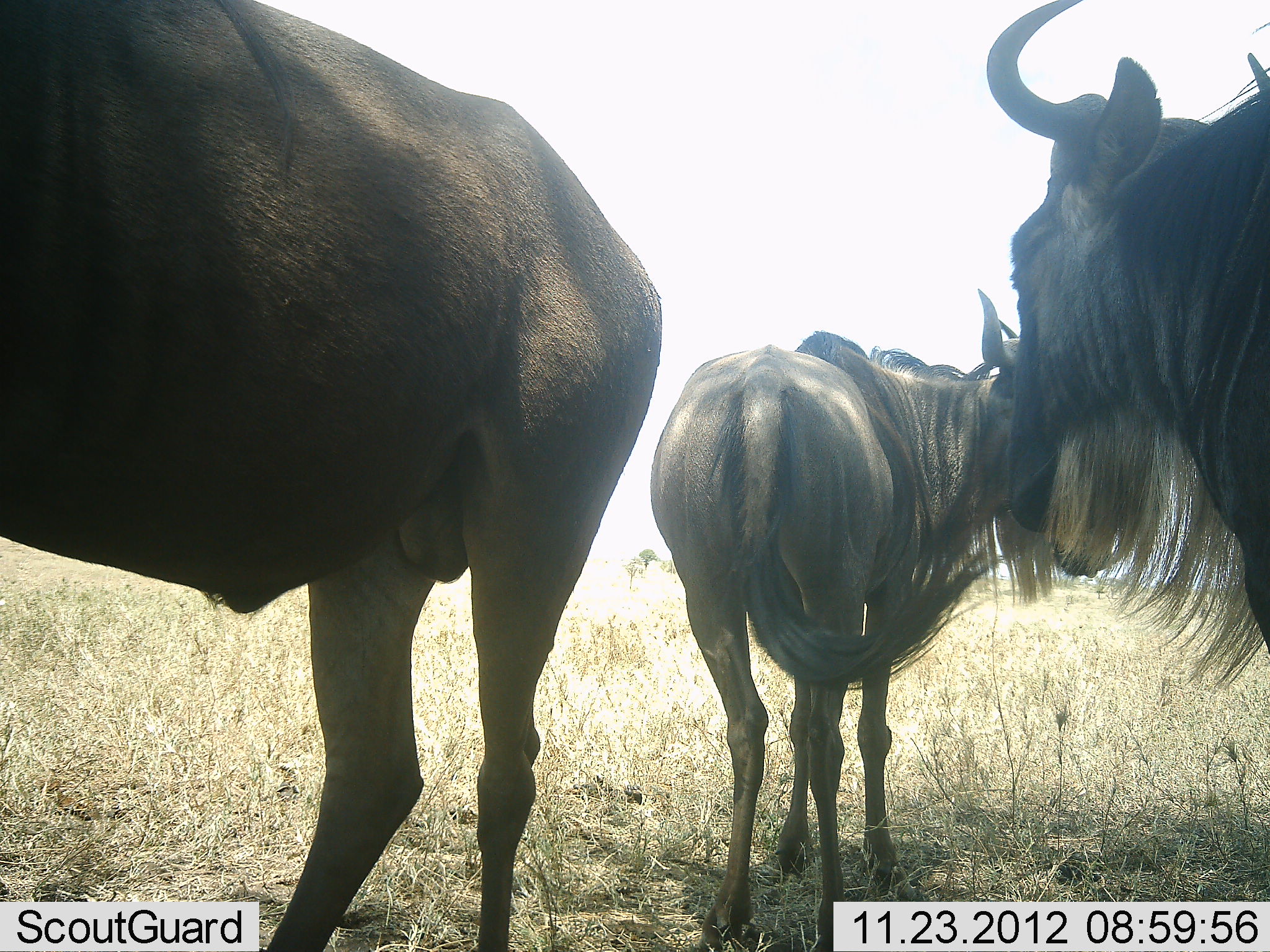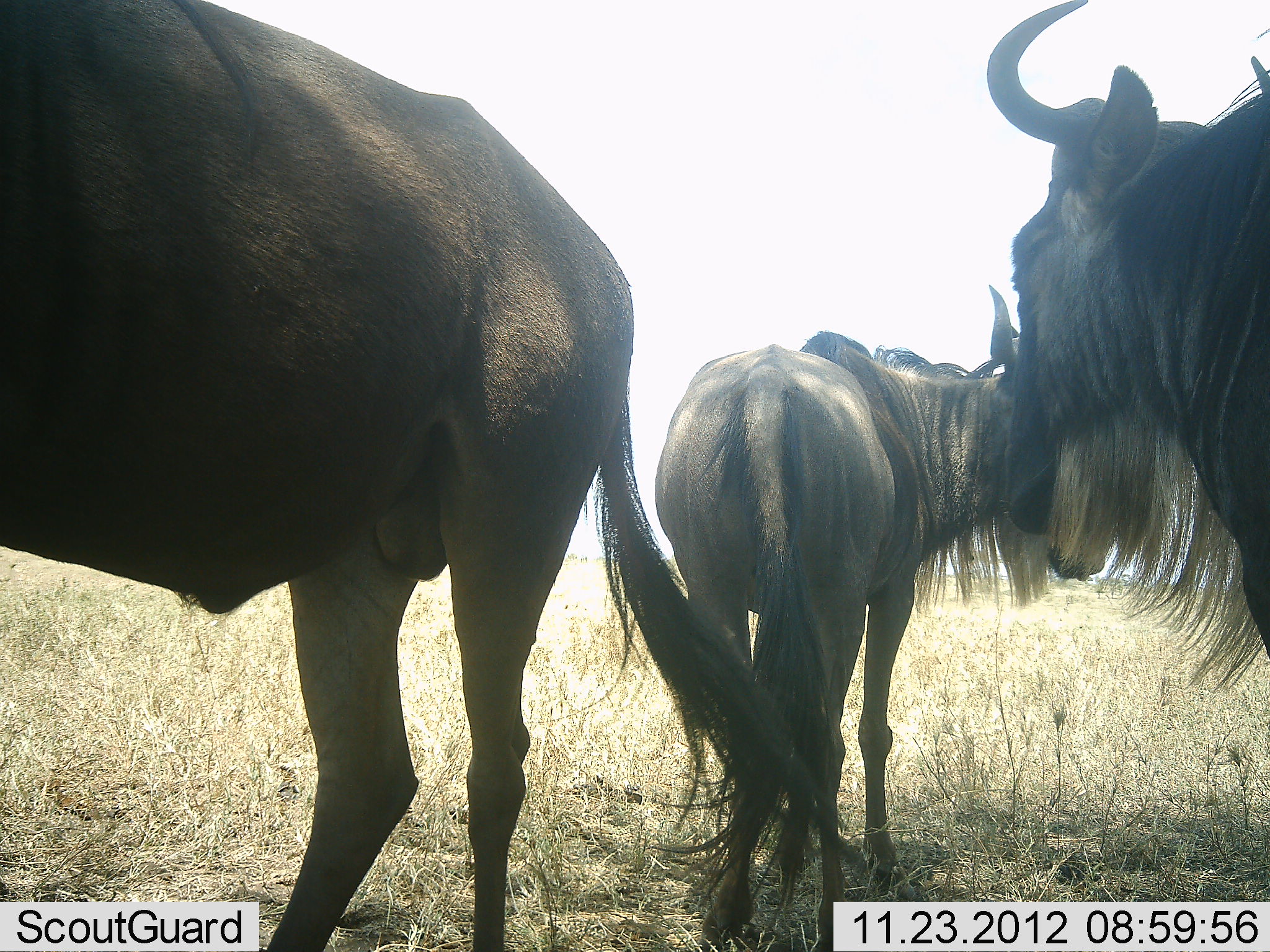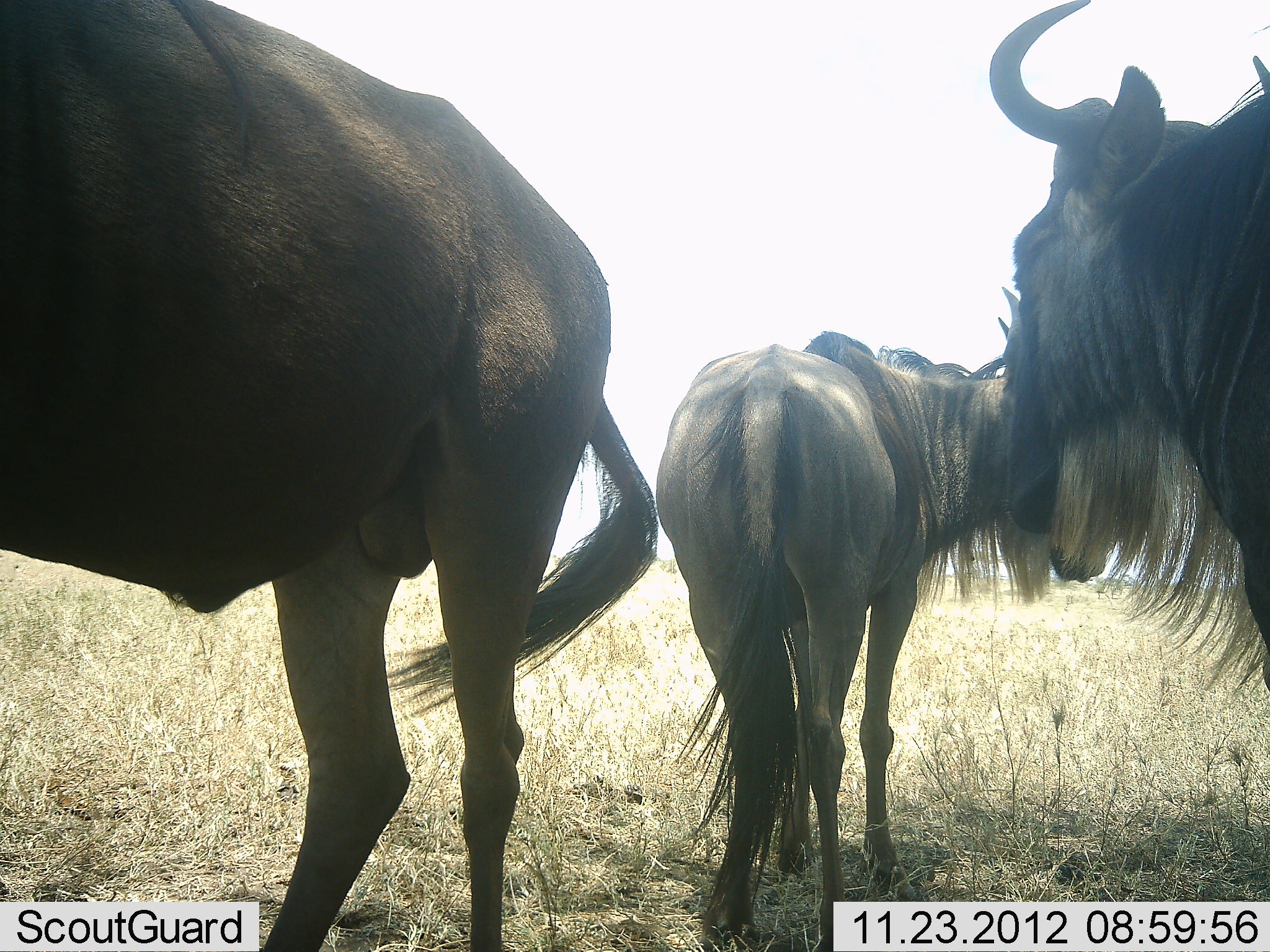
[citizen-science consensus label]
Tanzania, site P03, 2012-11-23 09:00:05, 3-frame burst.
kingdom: Animalia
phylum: Chordata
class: Mammalia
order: Artiodactyla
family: Bovidae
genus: Connochaetes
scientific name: Connochaetes taurinus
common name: blue wildebeest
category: wildebeest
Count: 3.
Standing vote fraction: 100%.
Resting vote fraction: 0%.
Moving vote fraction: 0%.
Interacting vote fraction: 20%.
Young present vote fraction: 20%.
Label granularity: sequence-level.